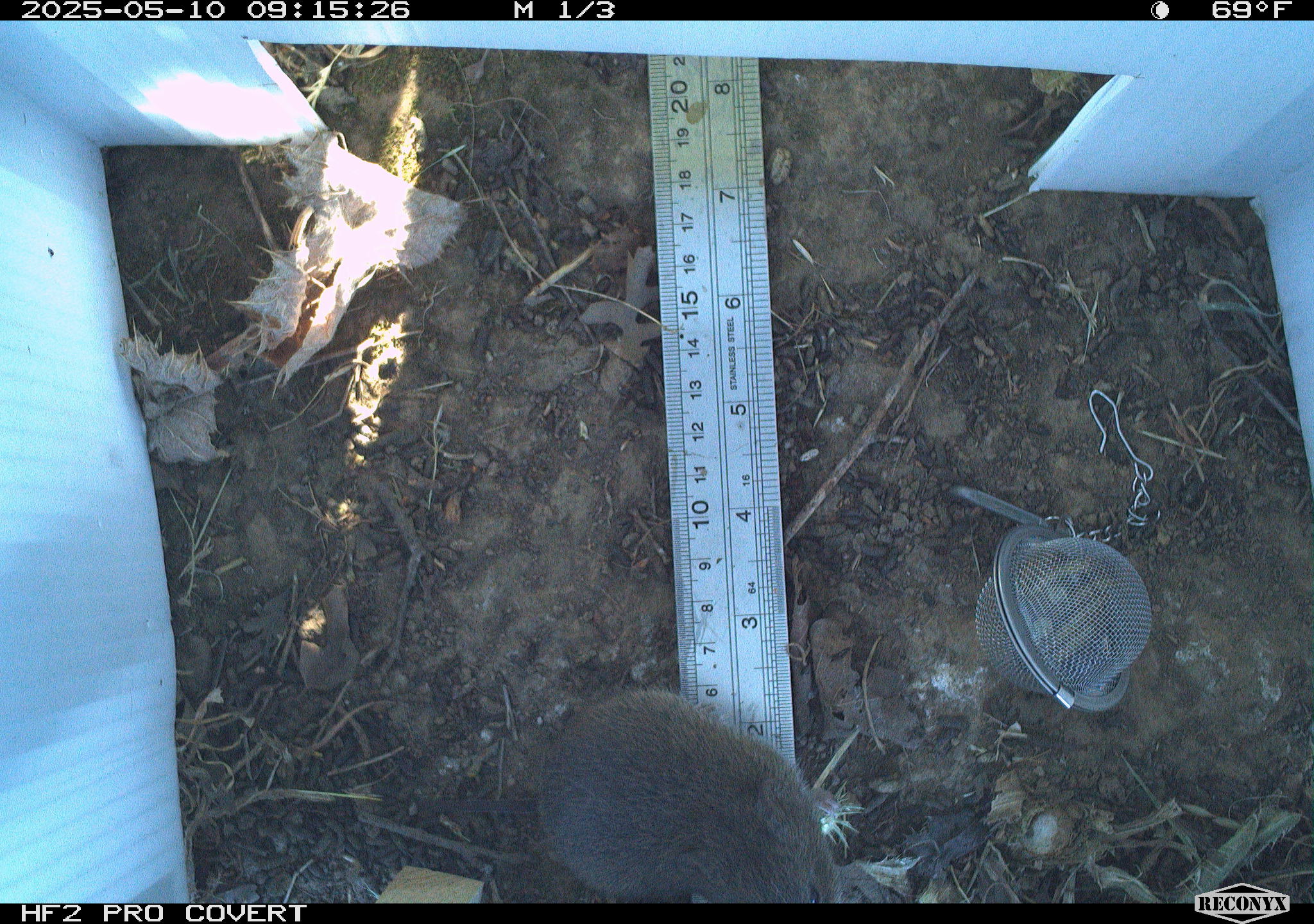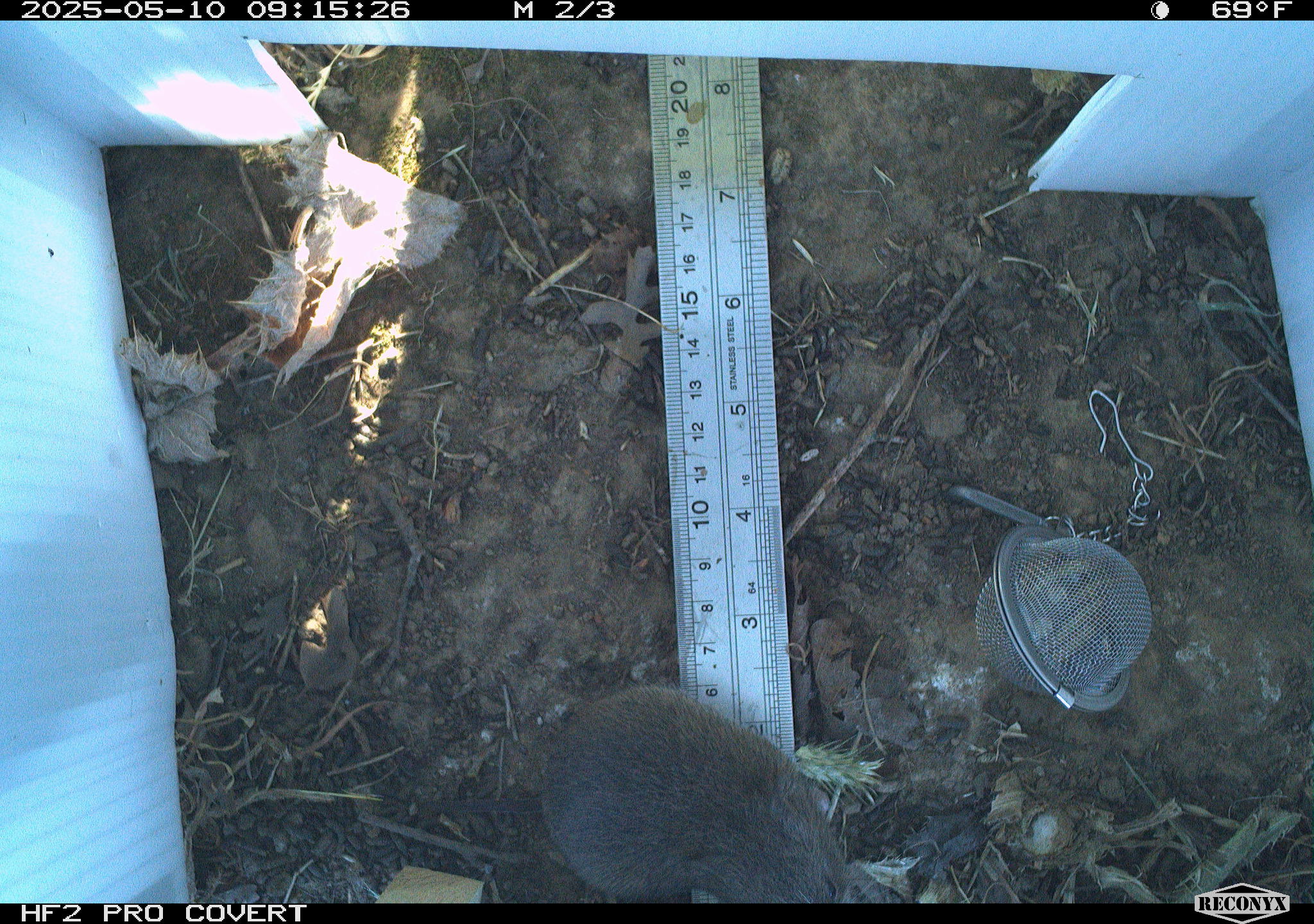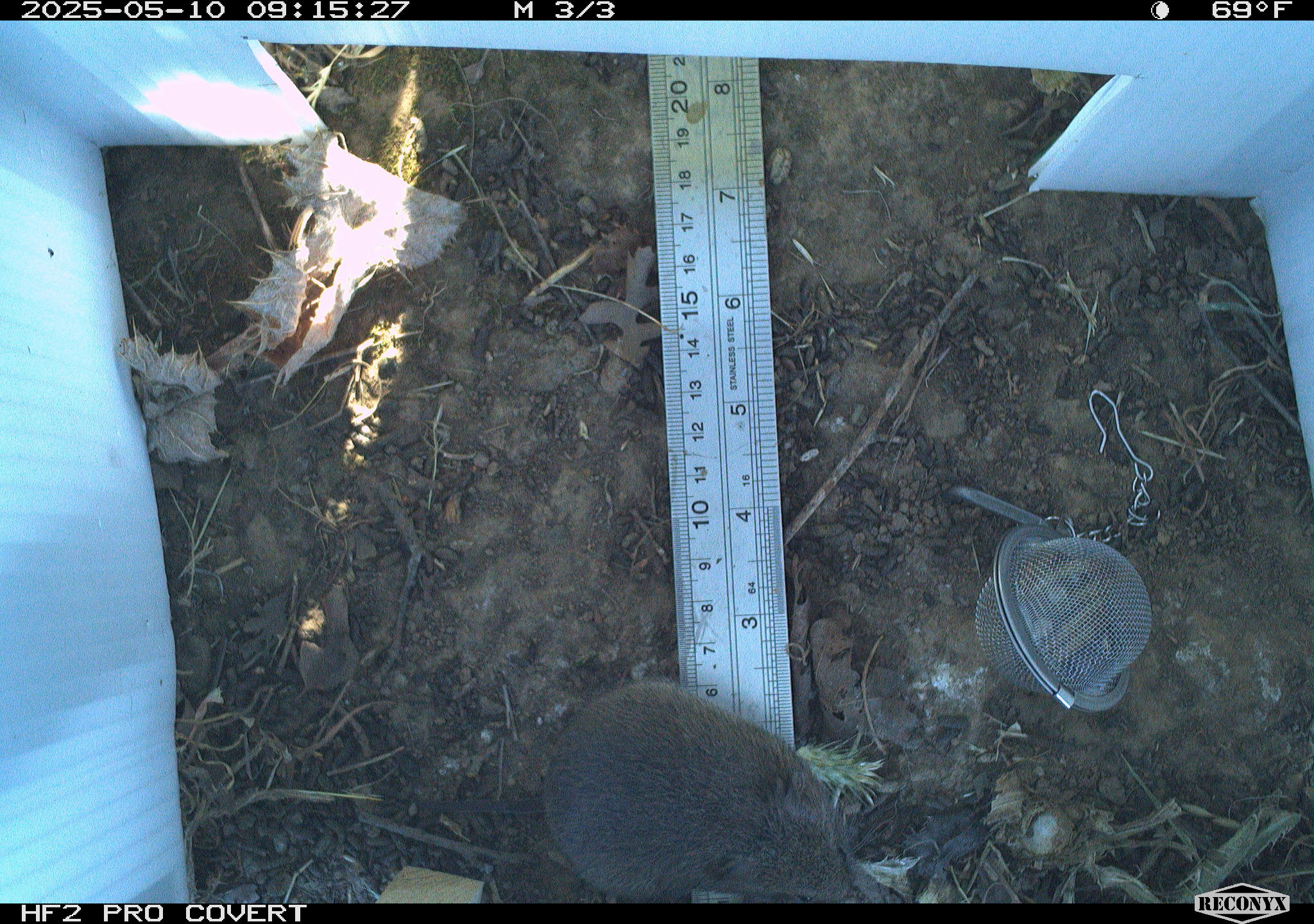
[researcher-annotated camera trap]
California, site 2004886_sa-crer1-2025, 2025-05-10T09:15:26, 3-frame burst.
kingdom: Animalia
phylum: Chordata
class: Mammalia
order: Rodentia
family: Cricetidae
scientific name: Arvicolinae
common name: voles, lemmings, and muskrats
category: arvicolinae subfamily